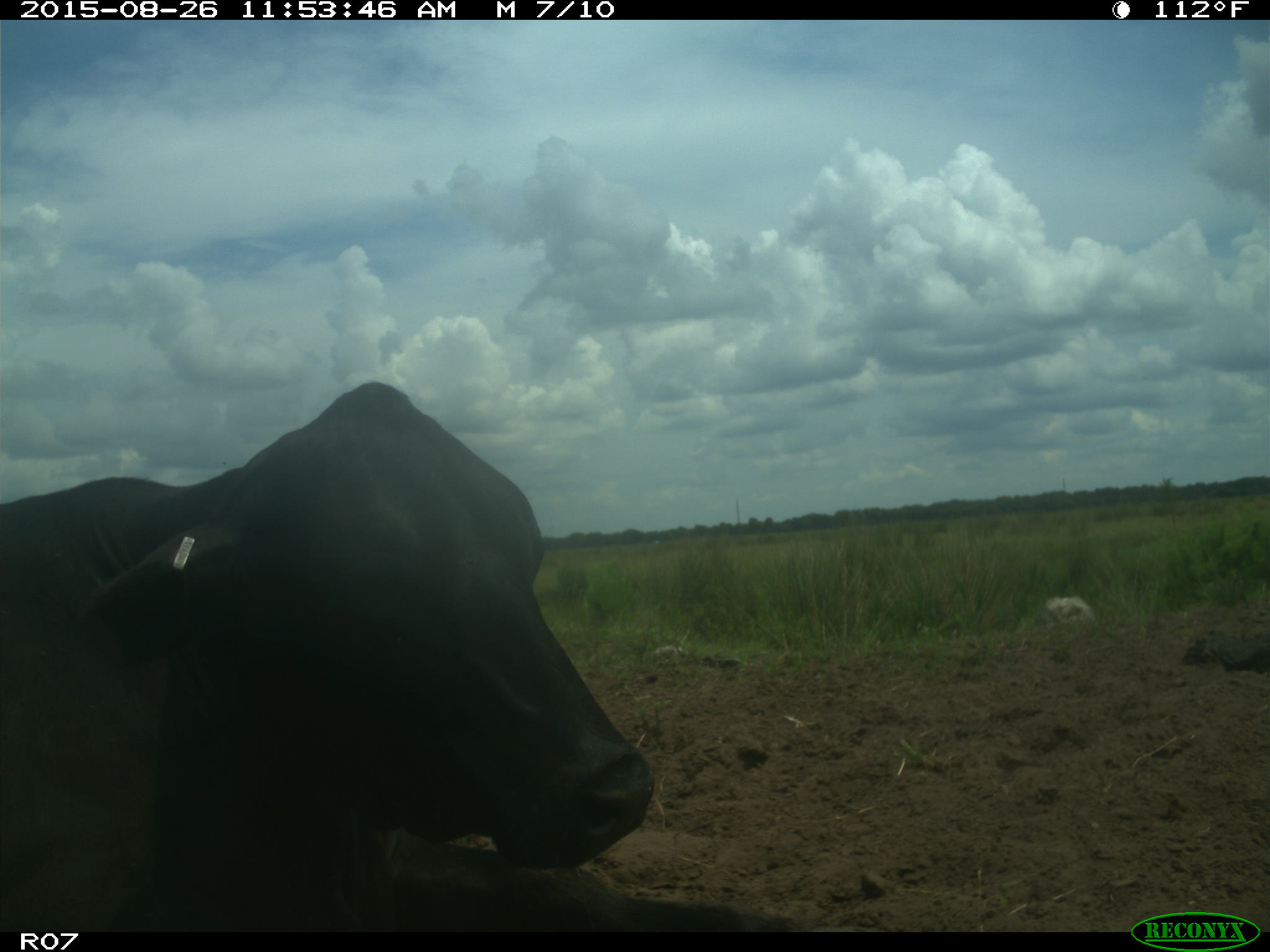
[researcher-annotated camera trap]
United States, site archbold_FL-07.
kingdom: Animalia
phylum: Chordata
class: Mammalia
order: Artiodactyla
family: Bovidae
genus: Bos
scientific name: Bos taurus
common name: domestic cow